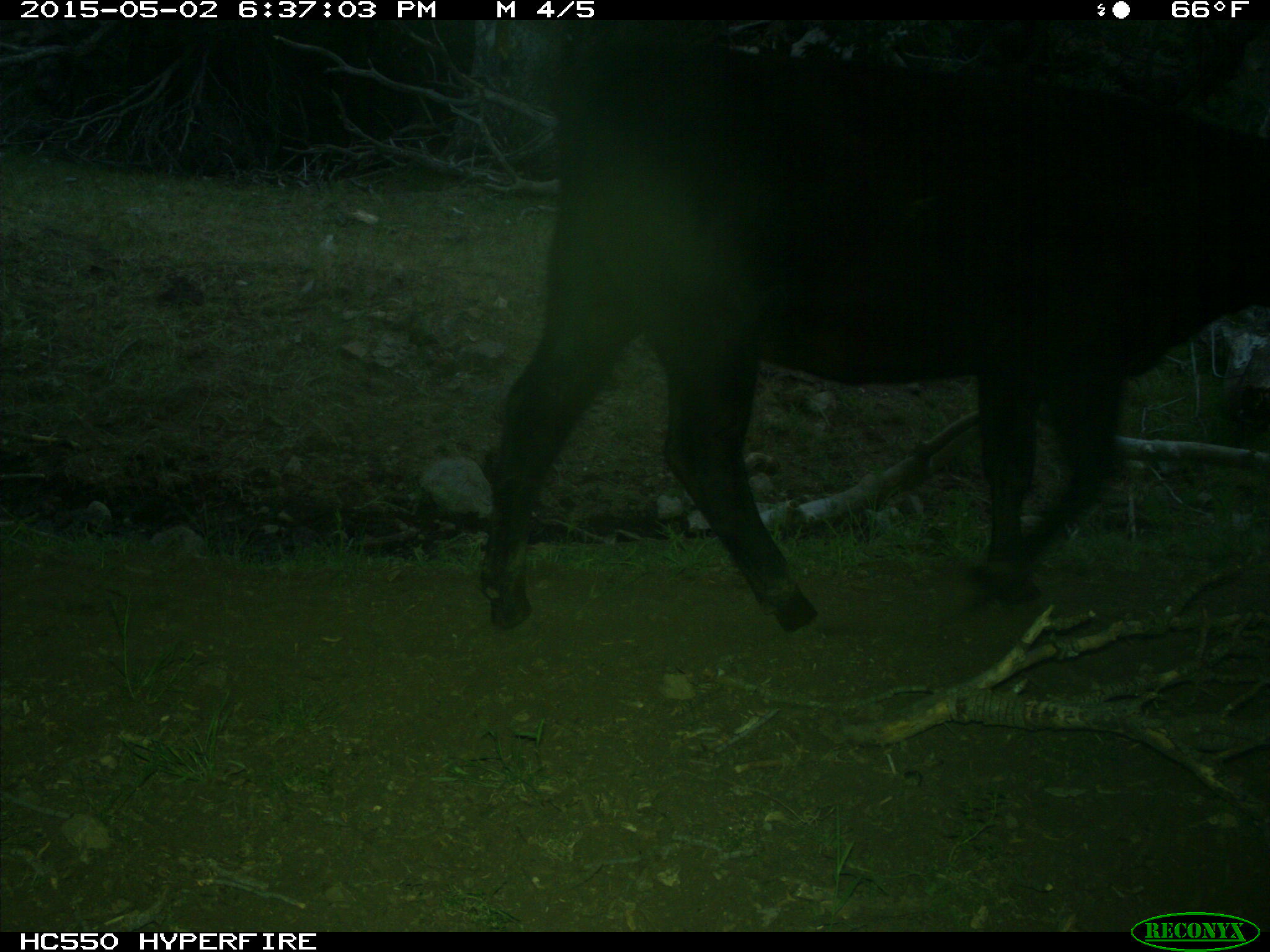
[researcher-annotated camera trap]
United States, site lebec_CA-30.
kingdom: Animalia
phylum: Chordata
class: Mammalia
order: Artiodactyla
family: Bovidae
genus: Bos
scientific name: Bos taurus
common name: domestic cow